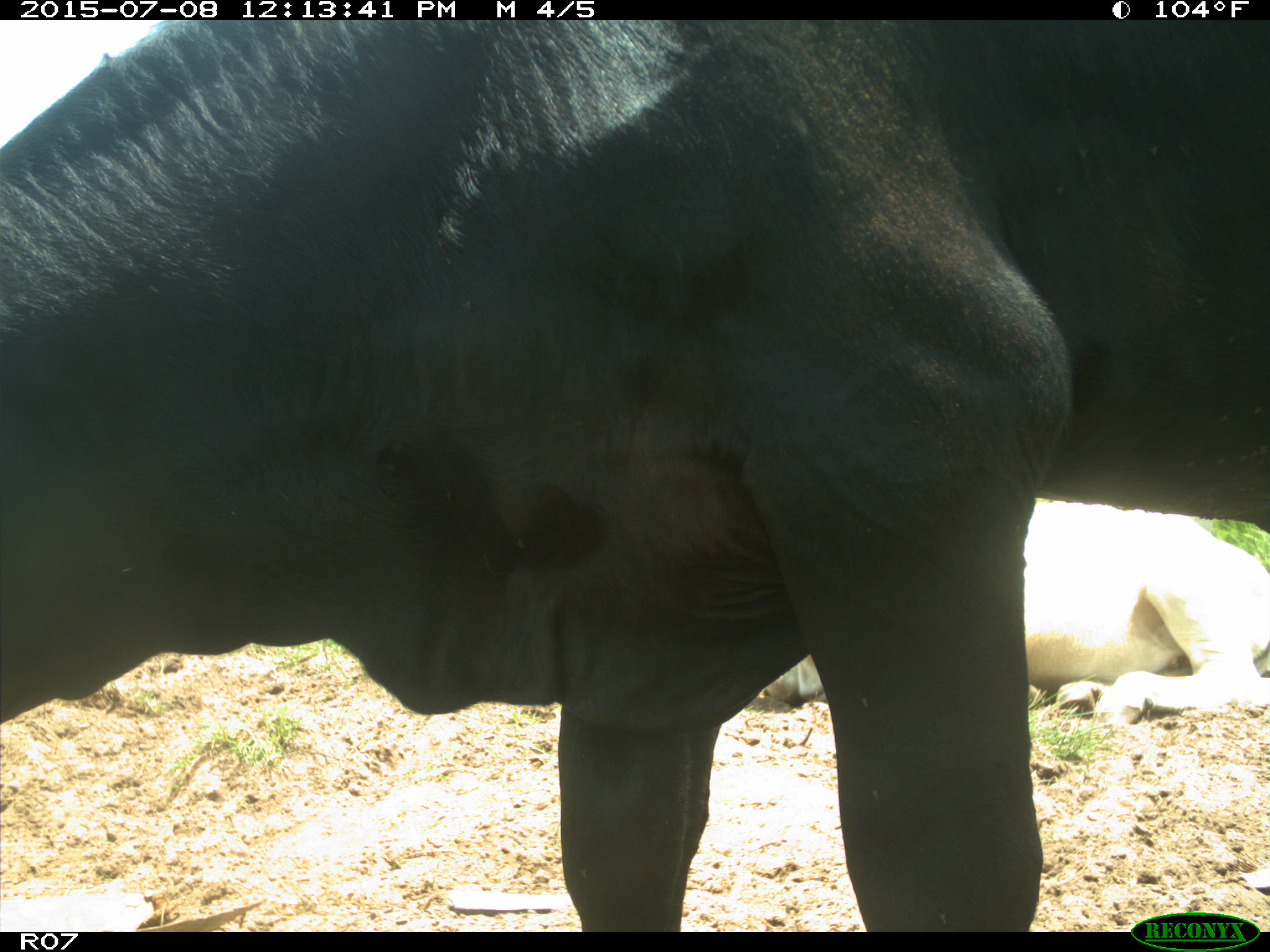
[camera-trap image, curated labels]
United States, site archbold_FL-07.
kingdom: Animalia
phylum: Chordata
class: Mammalia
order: Artiodactyla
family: Bovidae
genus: Bos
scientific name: Bos taurus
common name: domestic cow